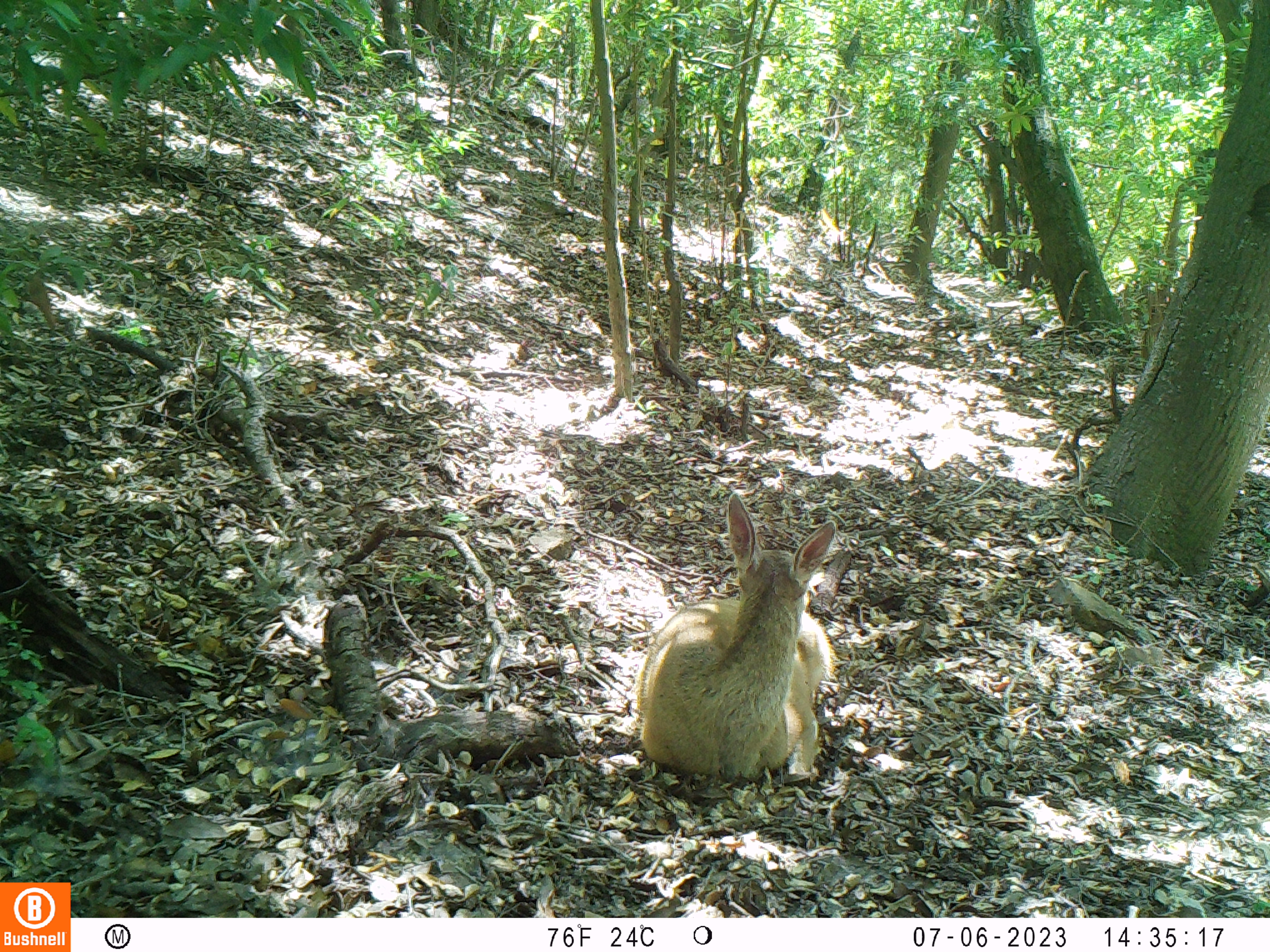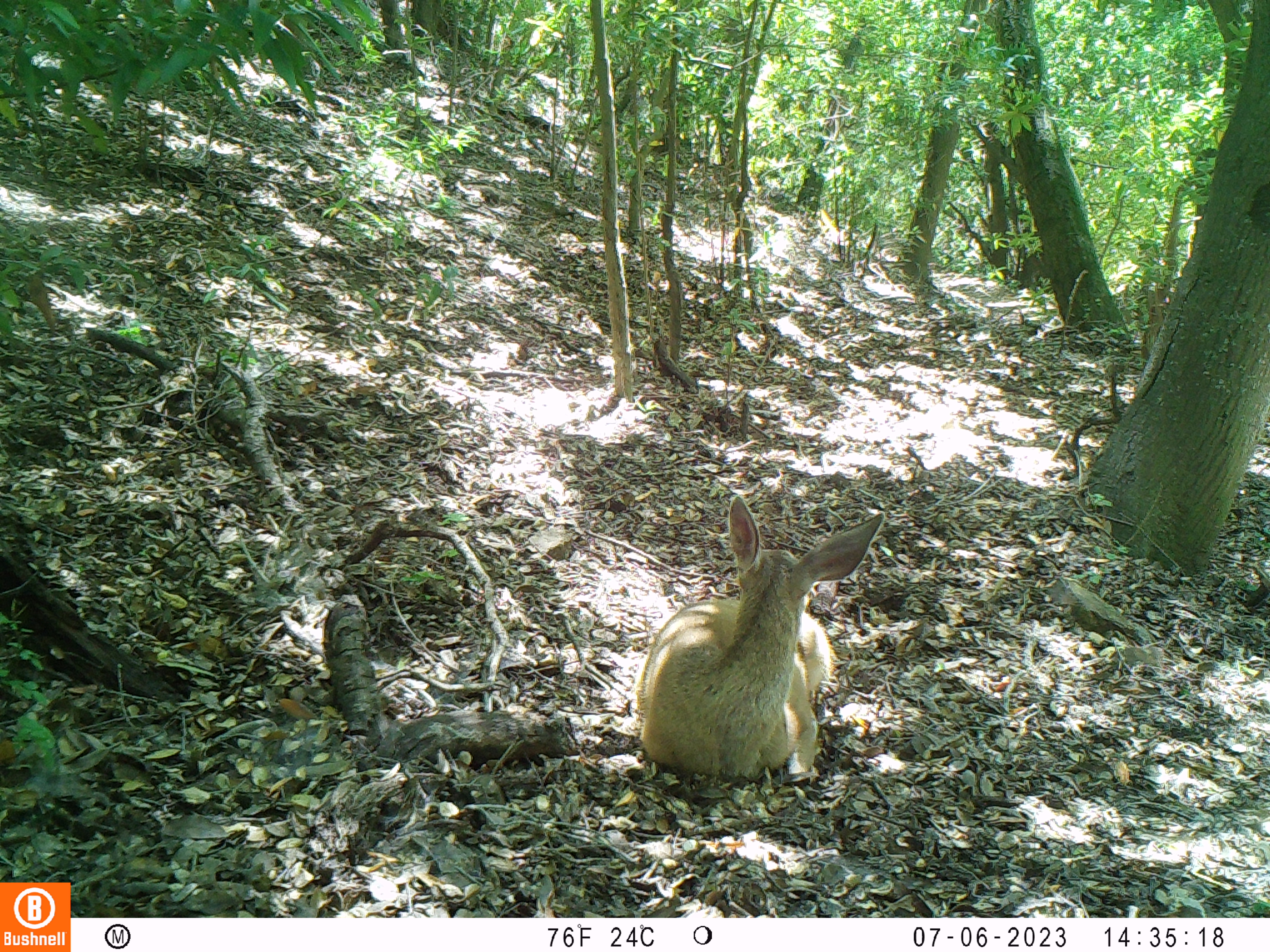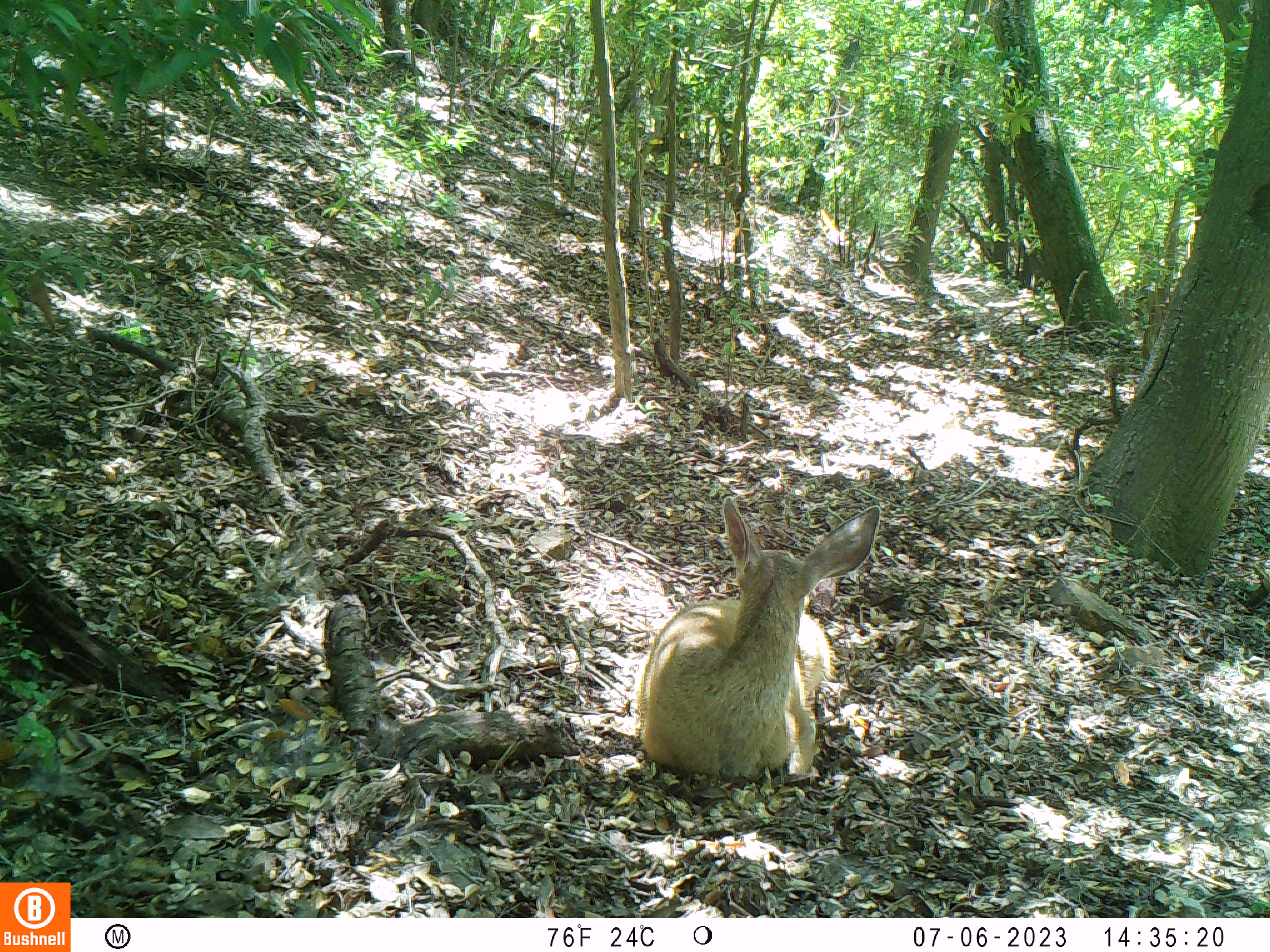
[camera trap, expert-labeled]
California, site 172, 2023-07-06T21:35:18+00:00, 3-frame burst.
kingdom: Animalia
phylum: Chordata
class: Mammalia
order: Artiodactyla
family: Cervidae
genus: Odocoileus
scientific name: Odocoileus hemionus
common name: mule deer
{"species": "mule deer (Odocoileus hemionus)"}